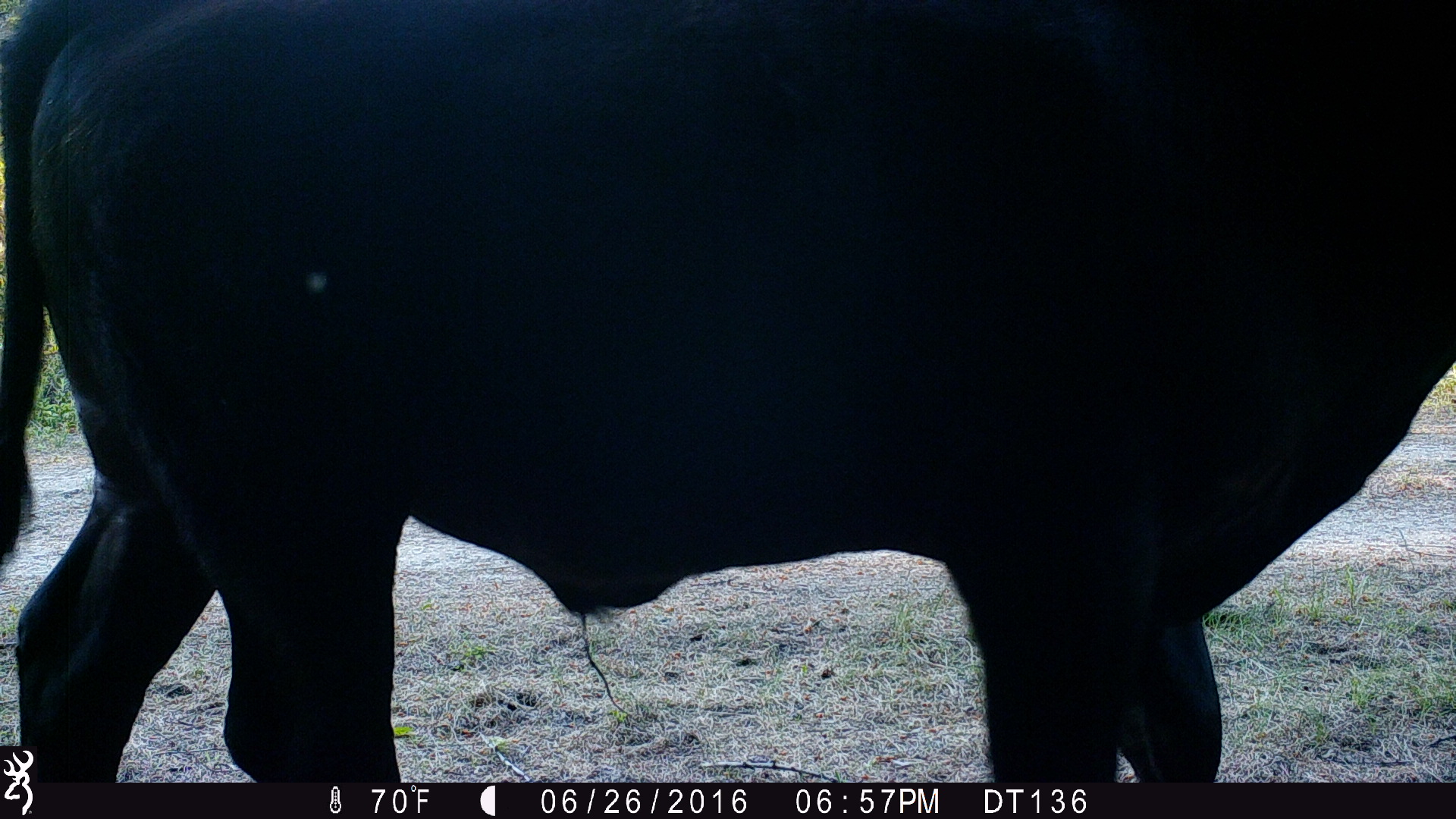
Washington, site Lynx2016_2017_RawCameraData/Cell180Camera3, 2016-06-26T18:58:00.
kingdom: Animalia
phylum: Chordata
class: Mammalia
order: Artiodactyla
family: Bovidae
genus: Bos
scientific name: Bos taurus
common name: domestic cattle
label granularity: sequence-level